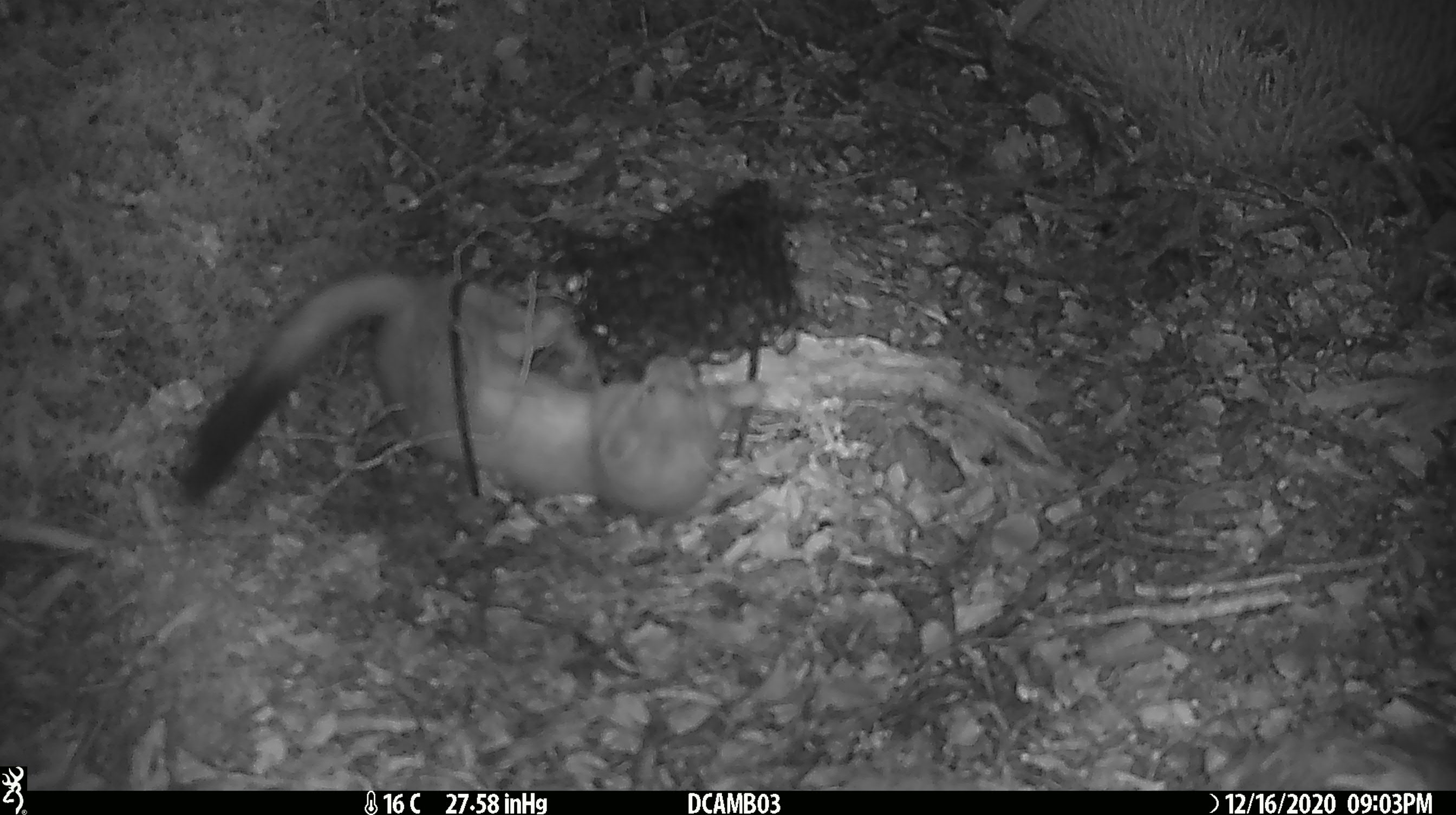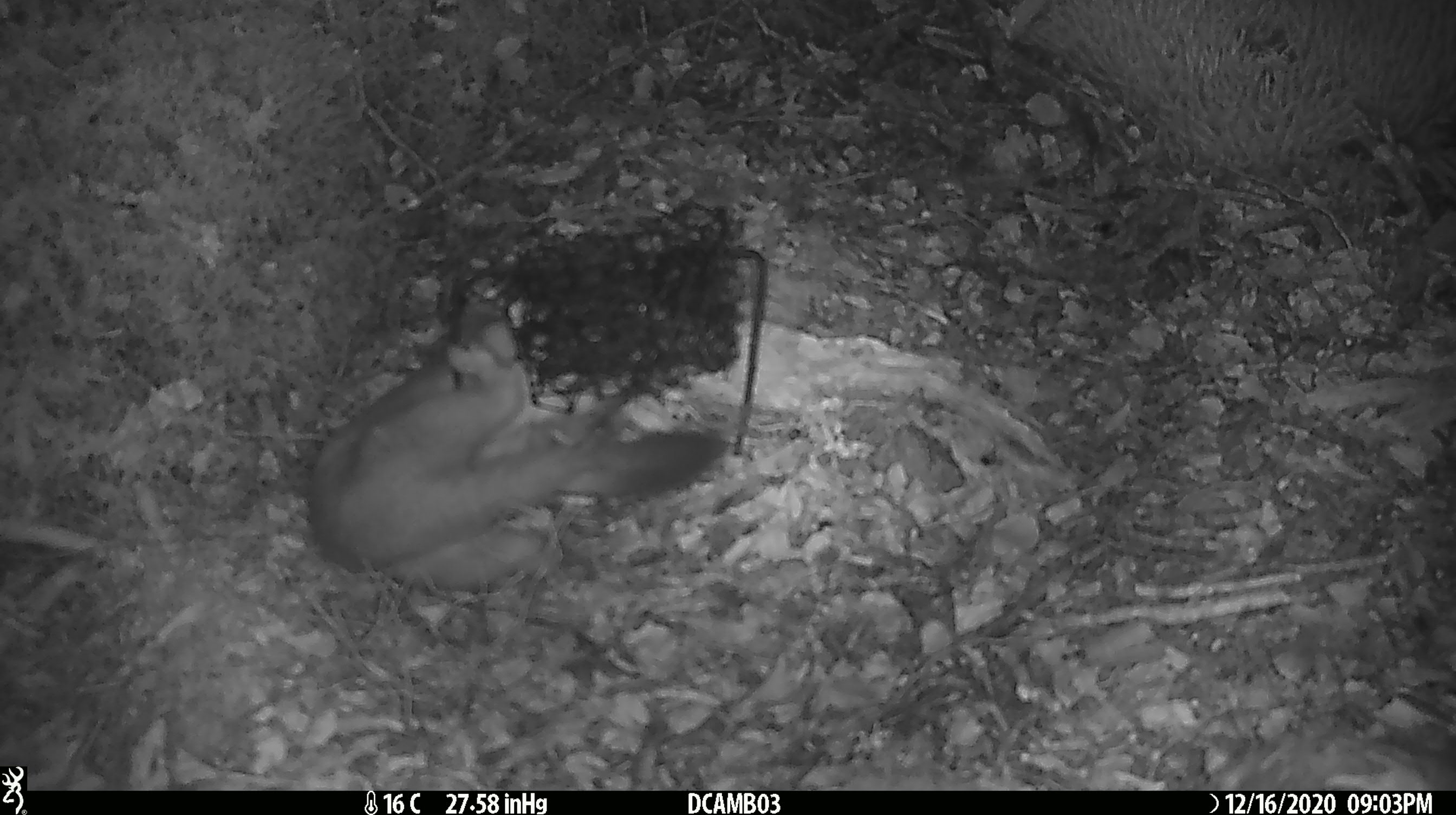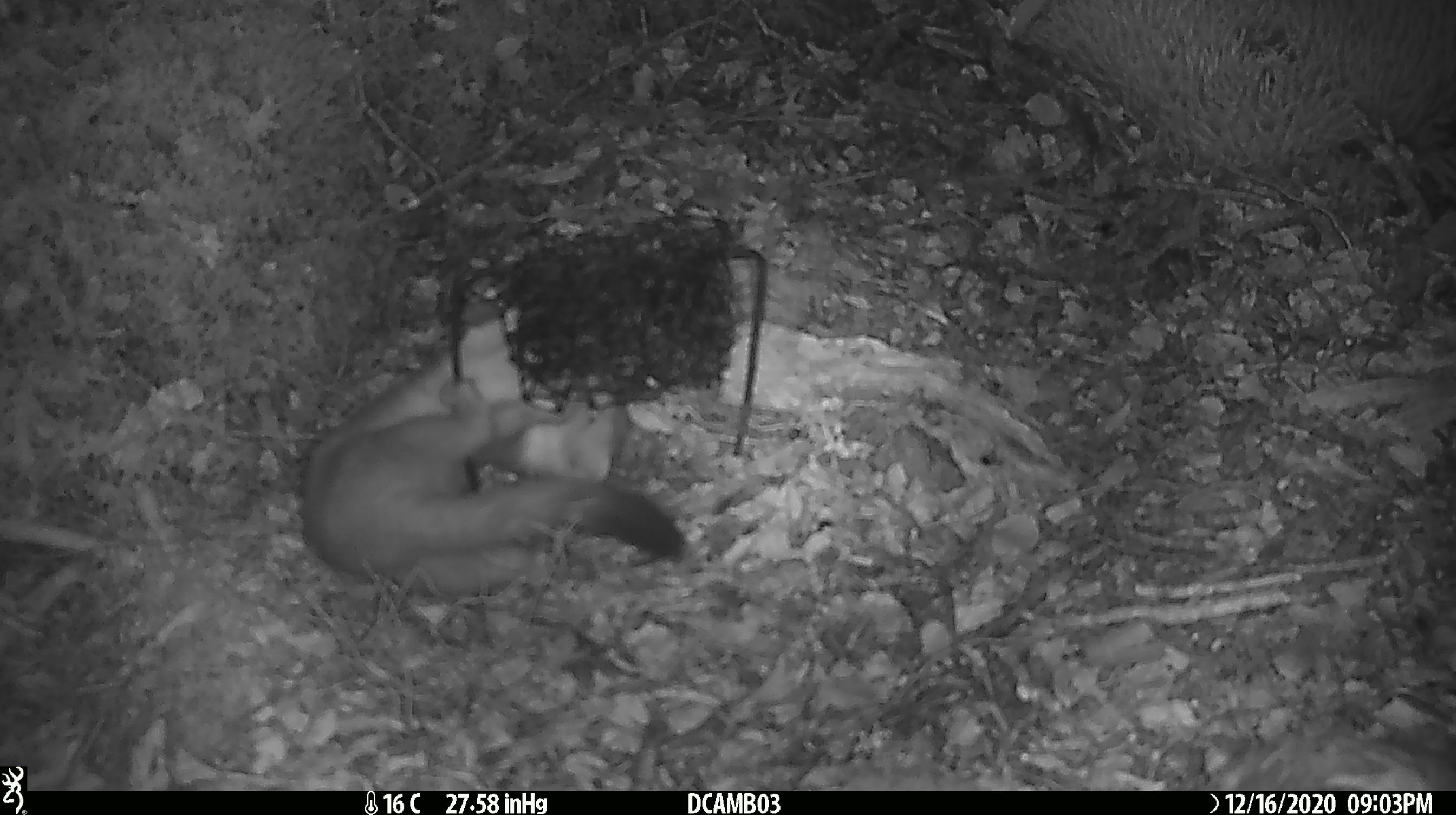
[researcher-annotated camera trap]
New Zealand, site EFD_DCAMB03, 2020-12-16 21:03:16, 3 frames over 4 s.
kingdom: Animalia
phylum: Chordata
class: Mammalia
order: Carnivora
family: Mustelidae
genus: Mustela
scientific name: Mustela erminea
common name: stoat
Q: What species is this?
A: Stoat (Mustela erminea).